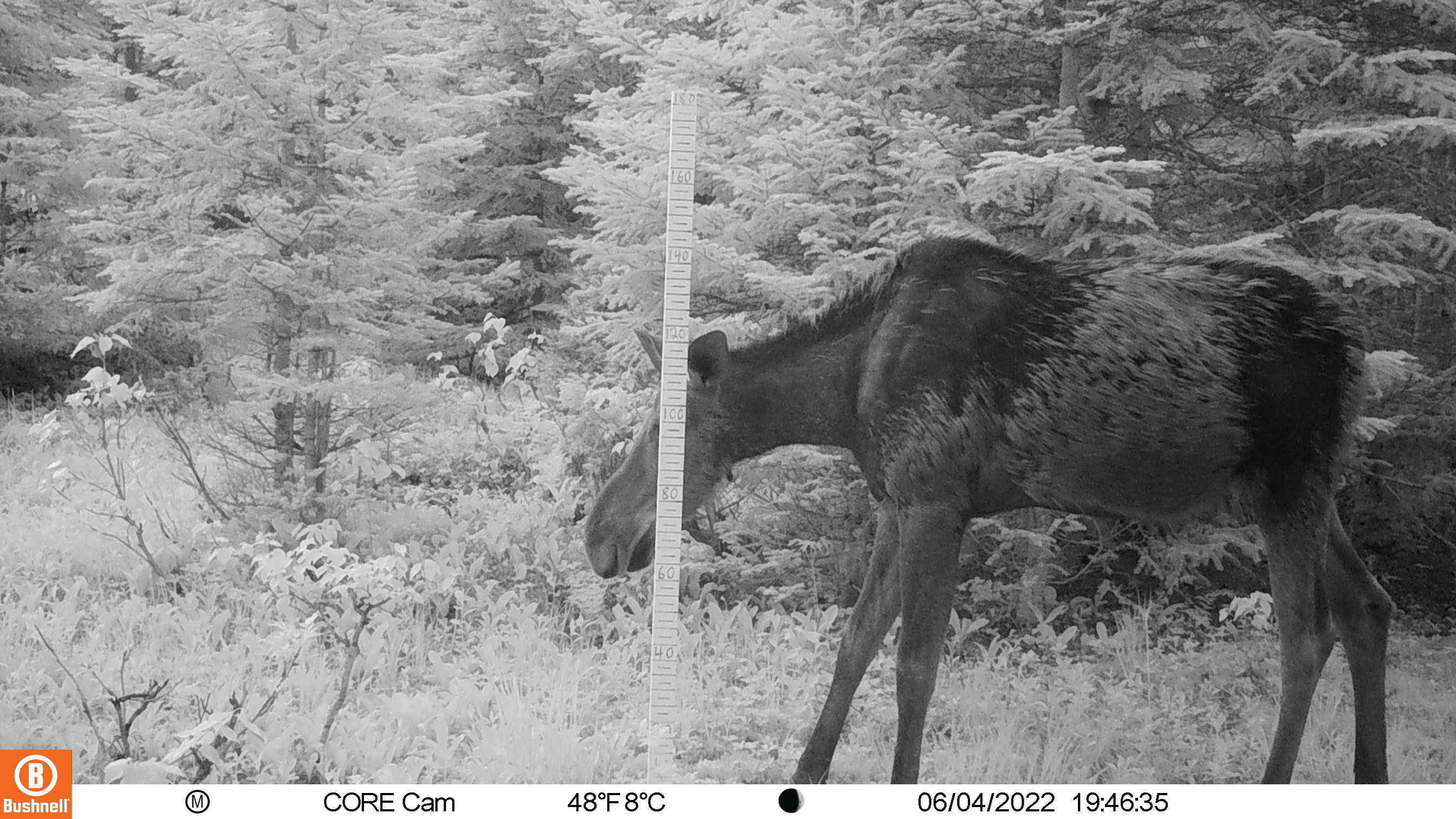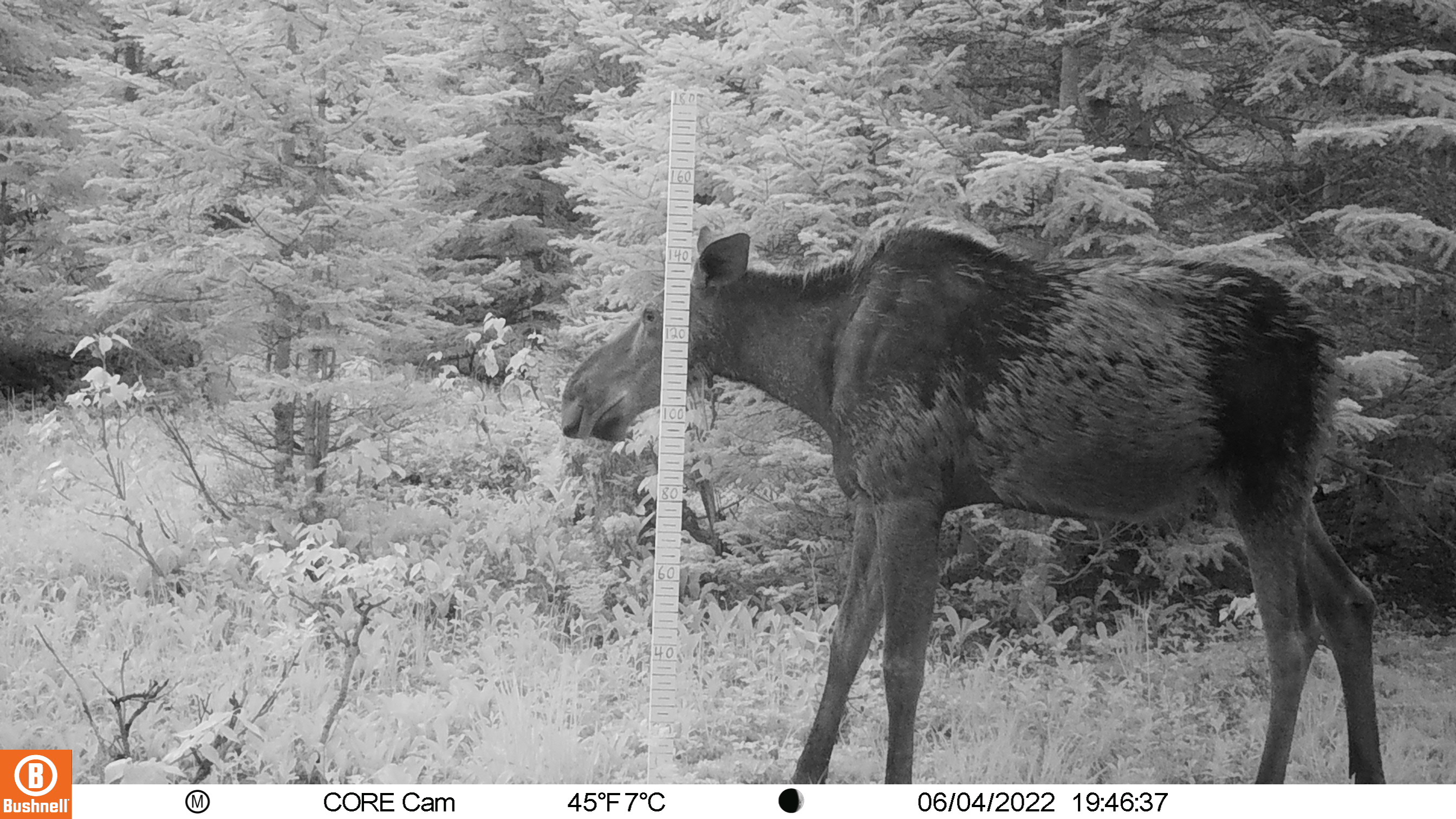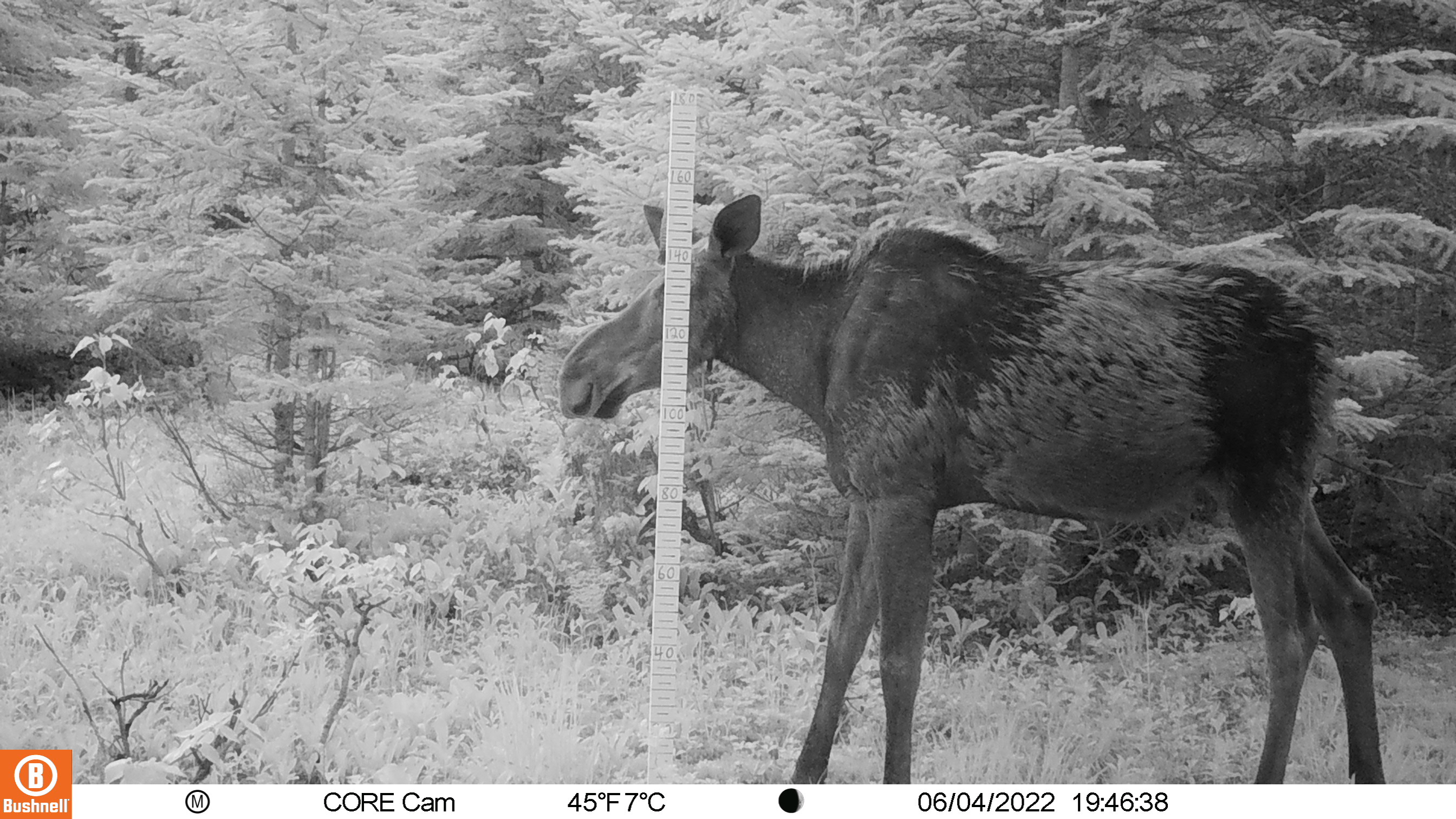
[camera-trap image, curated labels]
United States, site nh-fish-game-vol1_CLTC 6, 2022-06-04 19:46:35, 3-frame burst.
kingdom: Animalia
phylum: Chordata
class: Mammalia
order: Artiodactyla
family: Cervidae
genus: Alces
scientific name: Alces alces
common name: moose